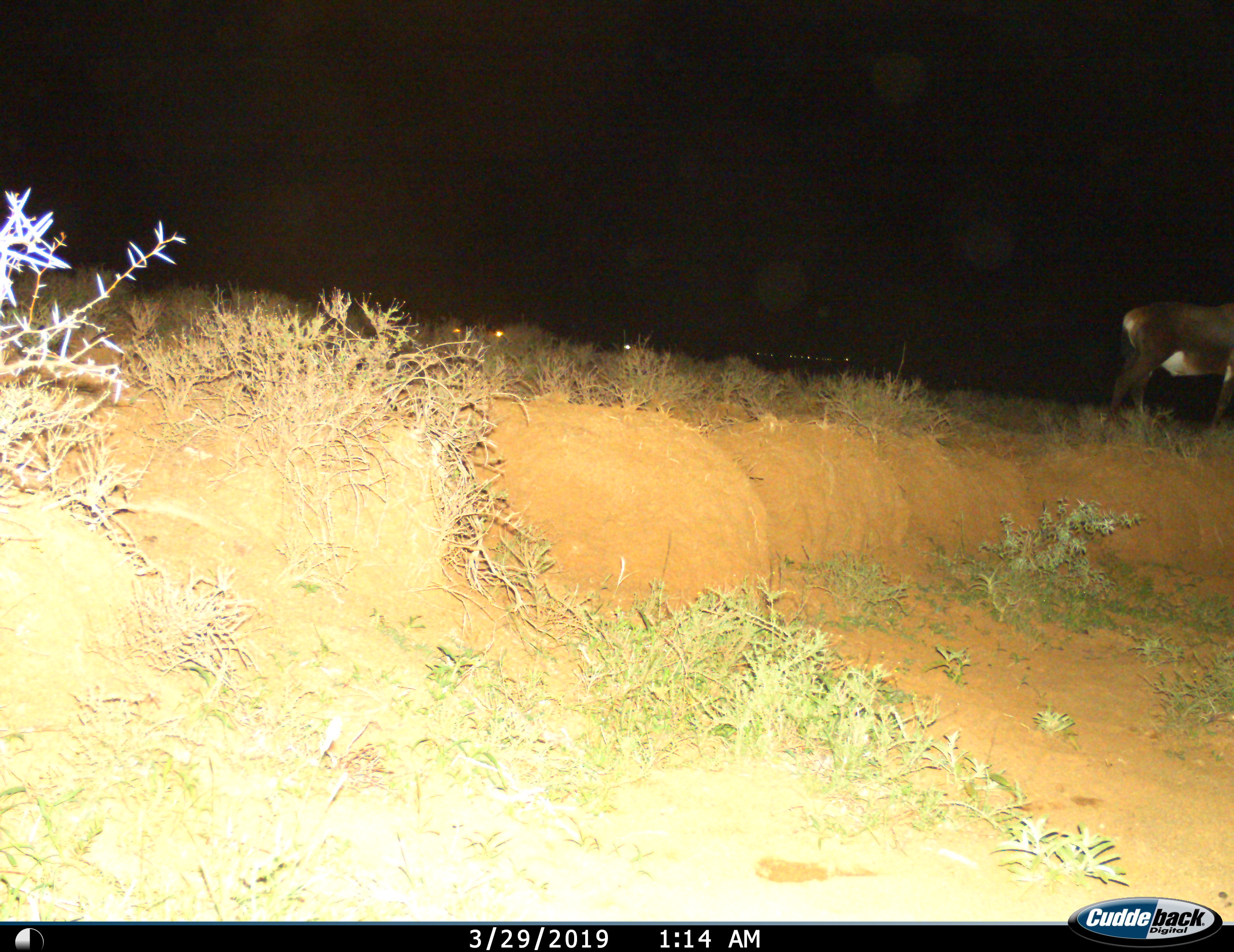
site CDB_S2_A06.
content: unidentified animal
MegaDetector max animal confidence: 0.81